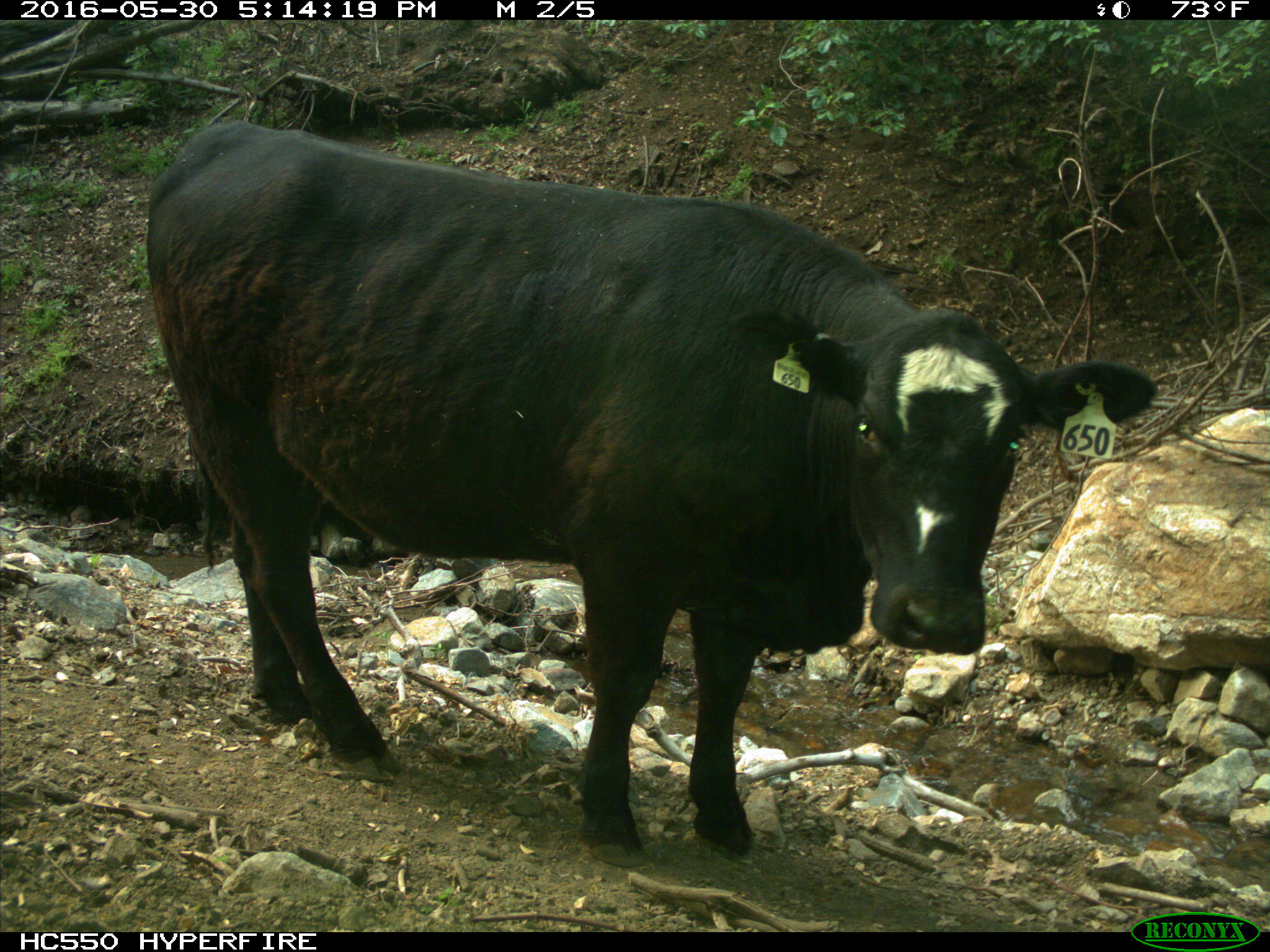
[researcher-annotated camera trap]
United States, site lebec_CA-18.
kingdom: Animalia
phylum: Chordata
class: Mammalia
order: Artiodactyla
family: Bovidae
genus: Bos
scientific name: Bos taurus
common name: domestic cow